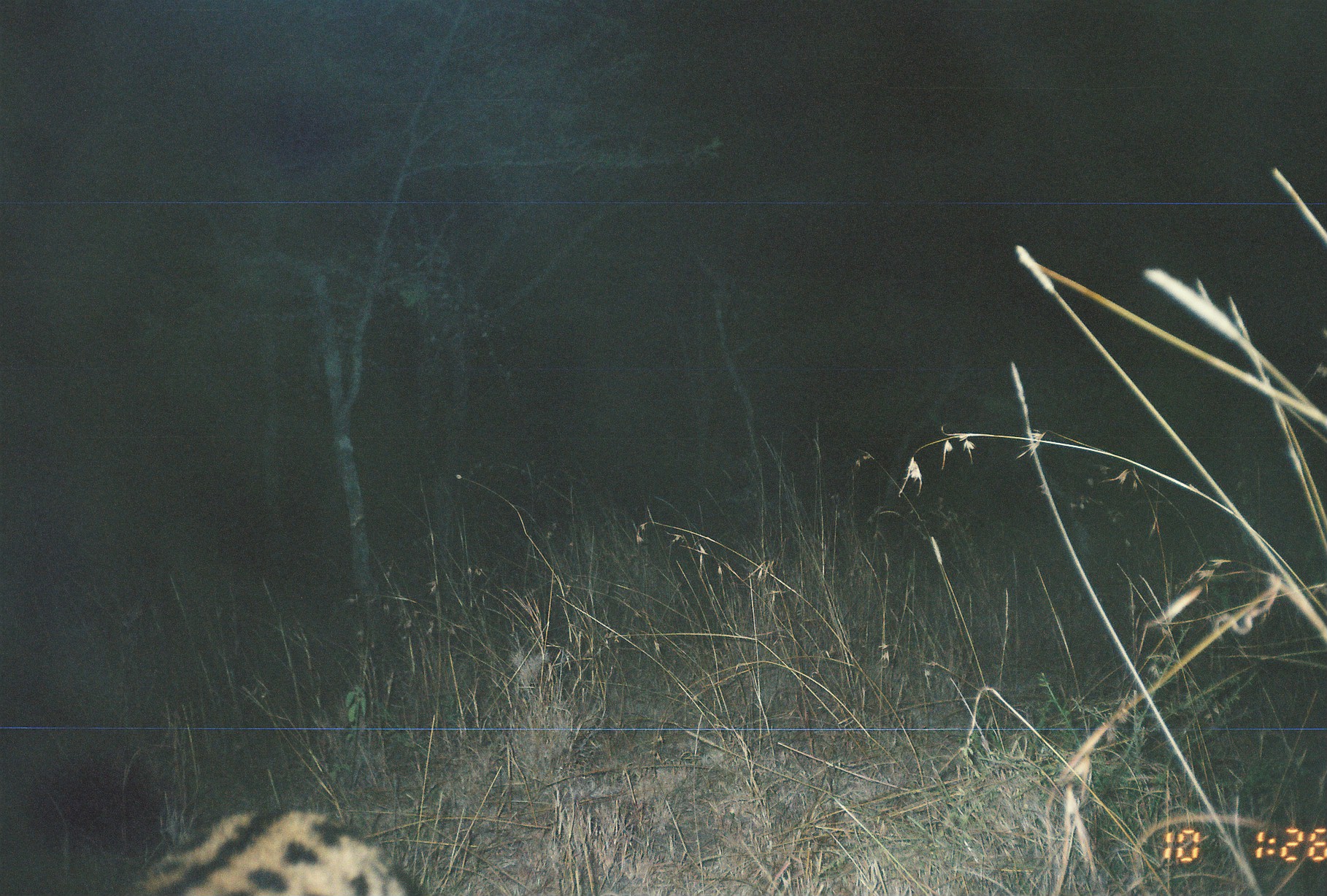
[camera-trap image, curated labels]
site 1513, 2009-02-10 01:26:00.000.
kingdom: Animalia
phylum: Chordata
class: Mammalia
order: Carnivora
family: Felidae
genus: Leptailurus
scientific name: Leptailurus serval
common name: serval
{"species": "Leptailurus serval (serval)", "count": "1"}